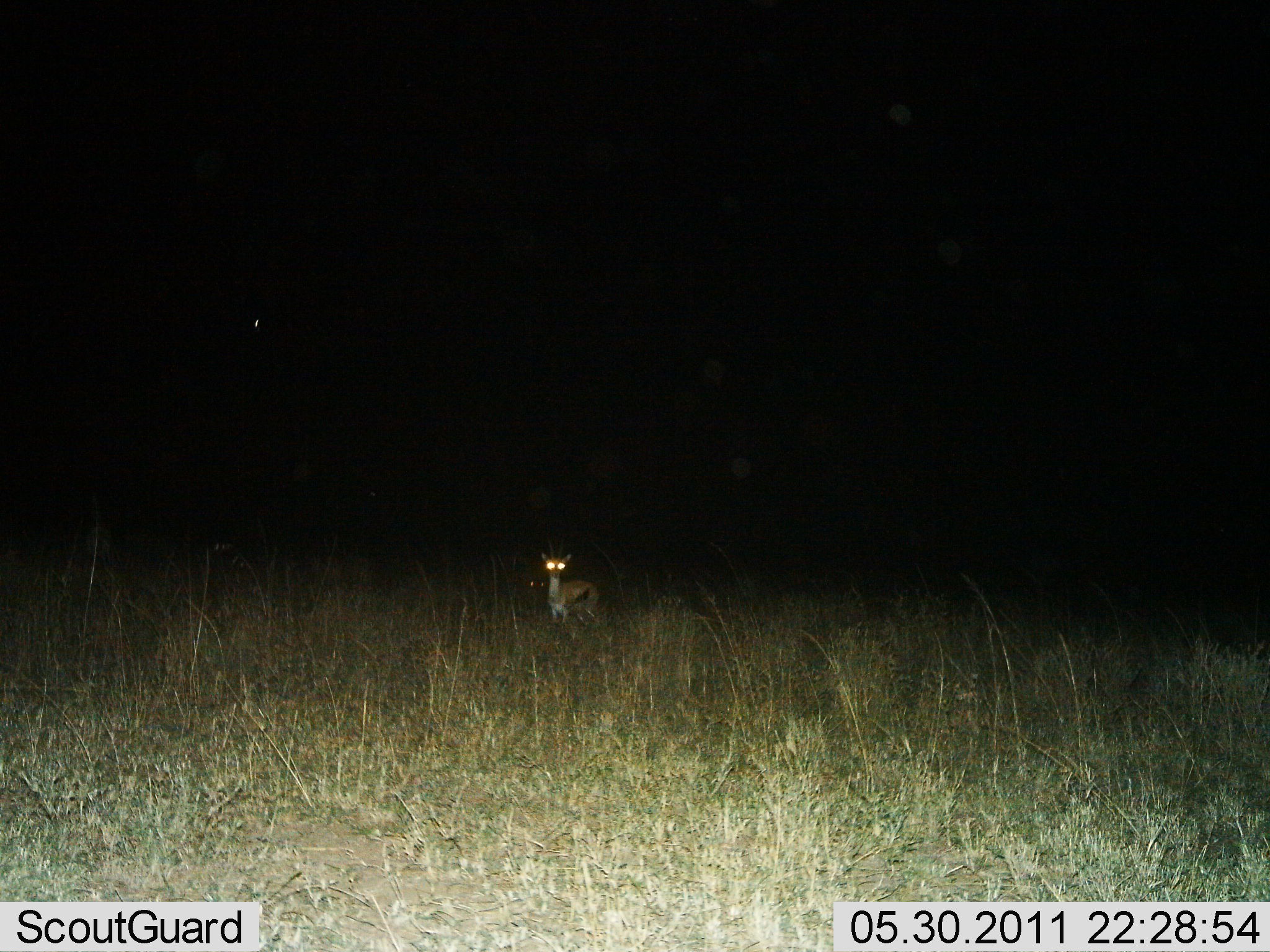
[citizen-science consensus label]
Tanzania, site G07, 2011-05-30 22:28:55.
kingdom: Animalia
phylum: Chordata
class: Mammalia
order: Artiodactyla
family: Bovidae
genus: Eudorcas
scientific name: Eudorcas thomsonii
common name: thomson's gazelle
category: gazellethomsons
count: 1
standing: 100%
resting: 9%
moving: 0%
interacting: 0%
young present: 0%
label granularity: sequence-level